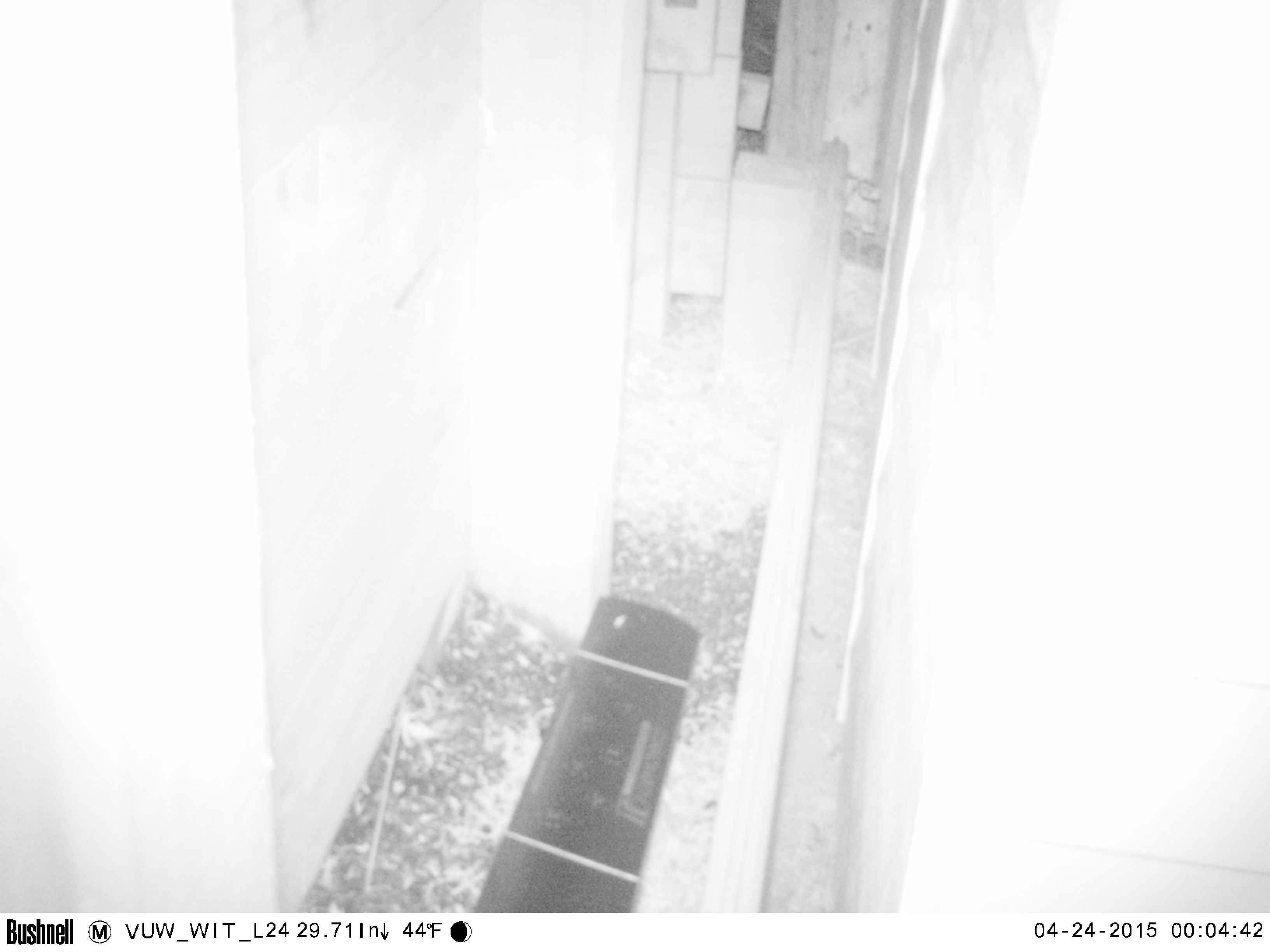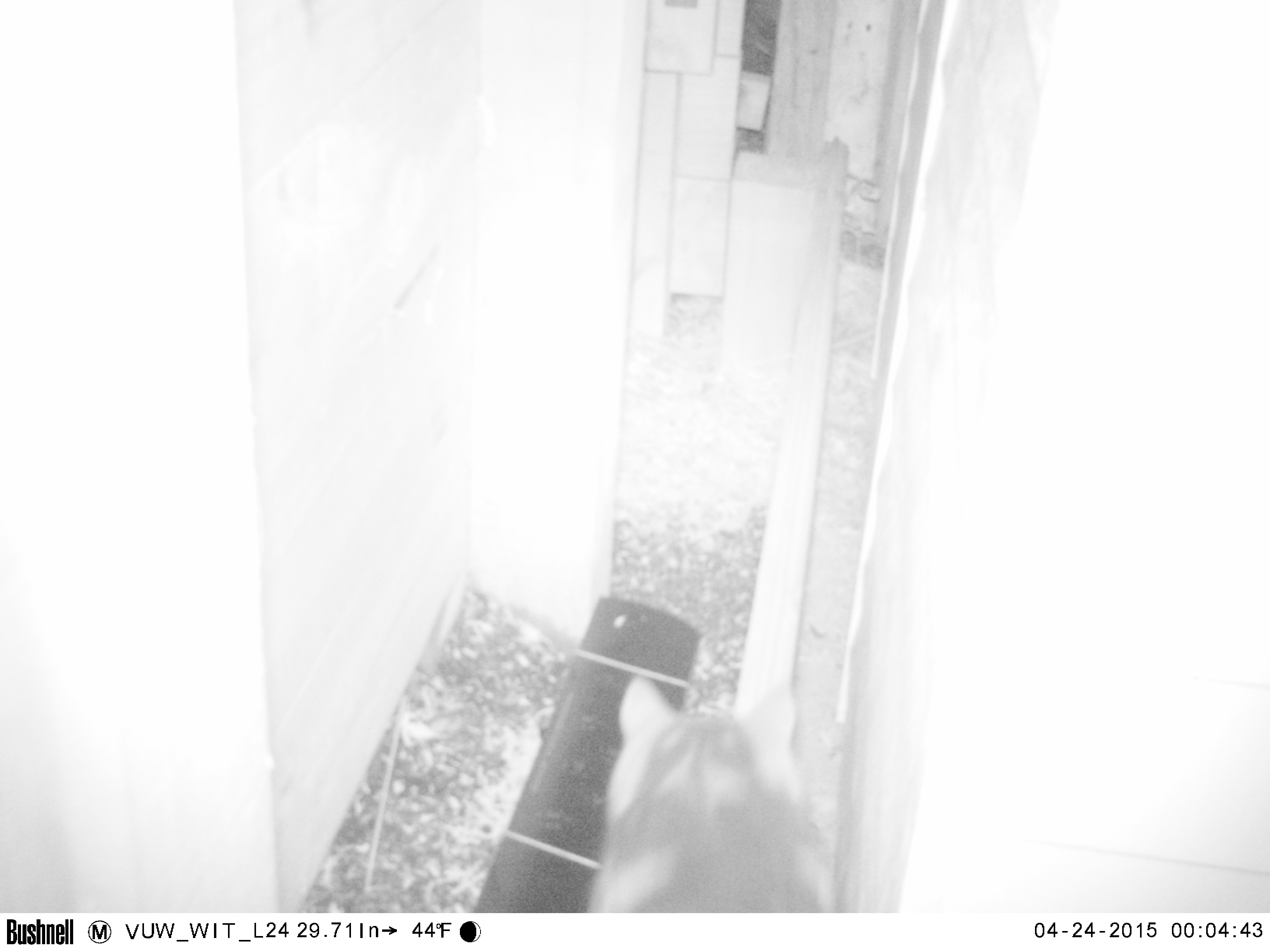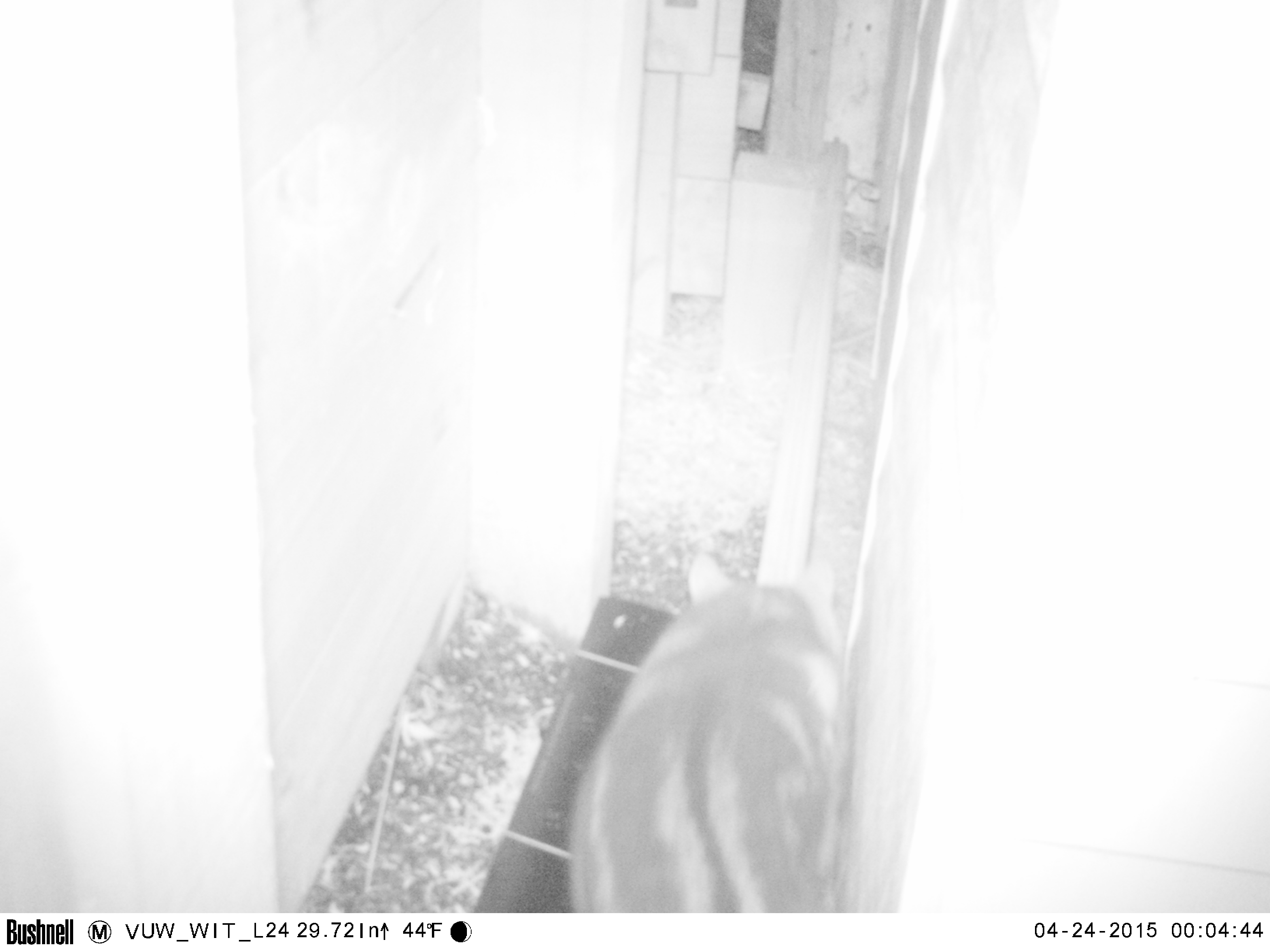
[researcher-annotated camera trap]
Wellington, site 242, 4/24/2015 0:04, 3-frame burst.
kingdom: Animalia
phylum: Chordata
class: Mammalia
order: Carnivora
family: Felidae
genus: Felis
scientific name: Felis catus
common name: cat